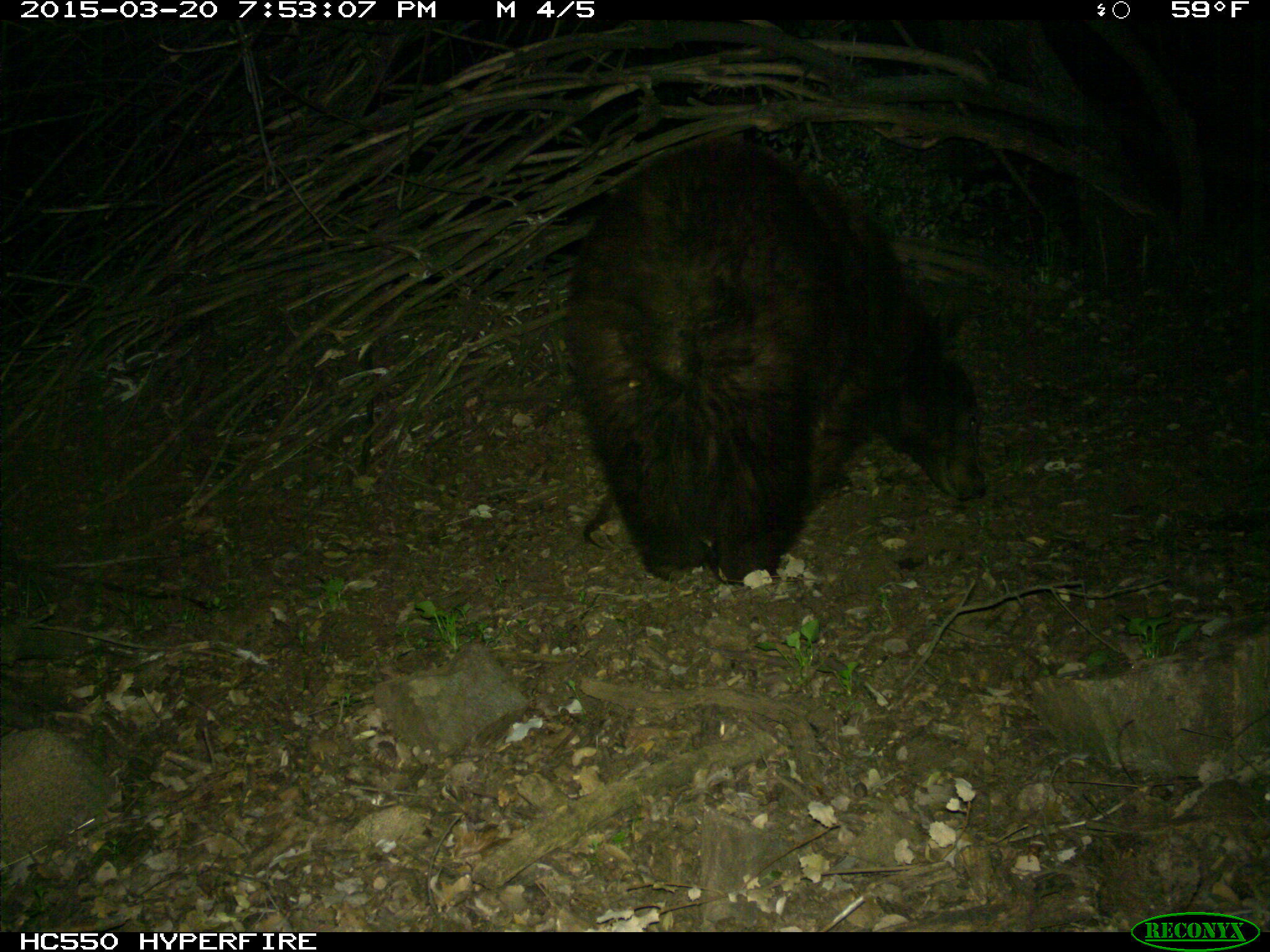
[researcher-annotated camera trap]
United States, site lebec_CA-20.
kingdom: Animalia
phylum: Chordata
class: Mammalia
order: Carnivora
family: Ursidae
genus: Ursus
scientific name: Ursus americanus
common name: american black bear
Ursus americanus (american black bear).